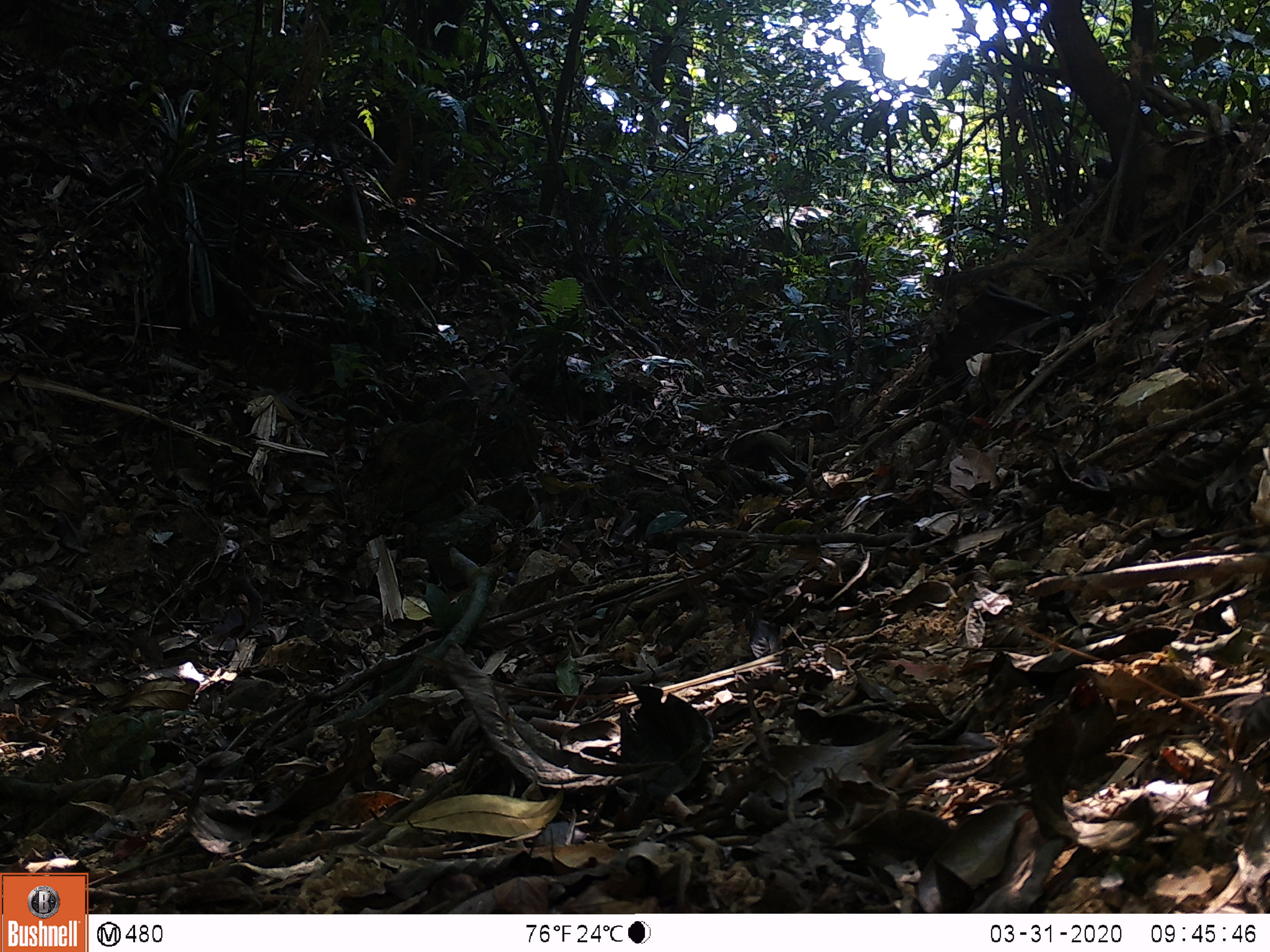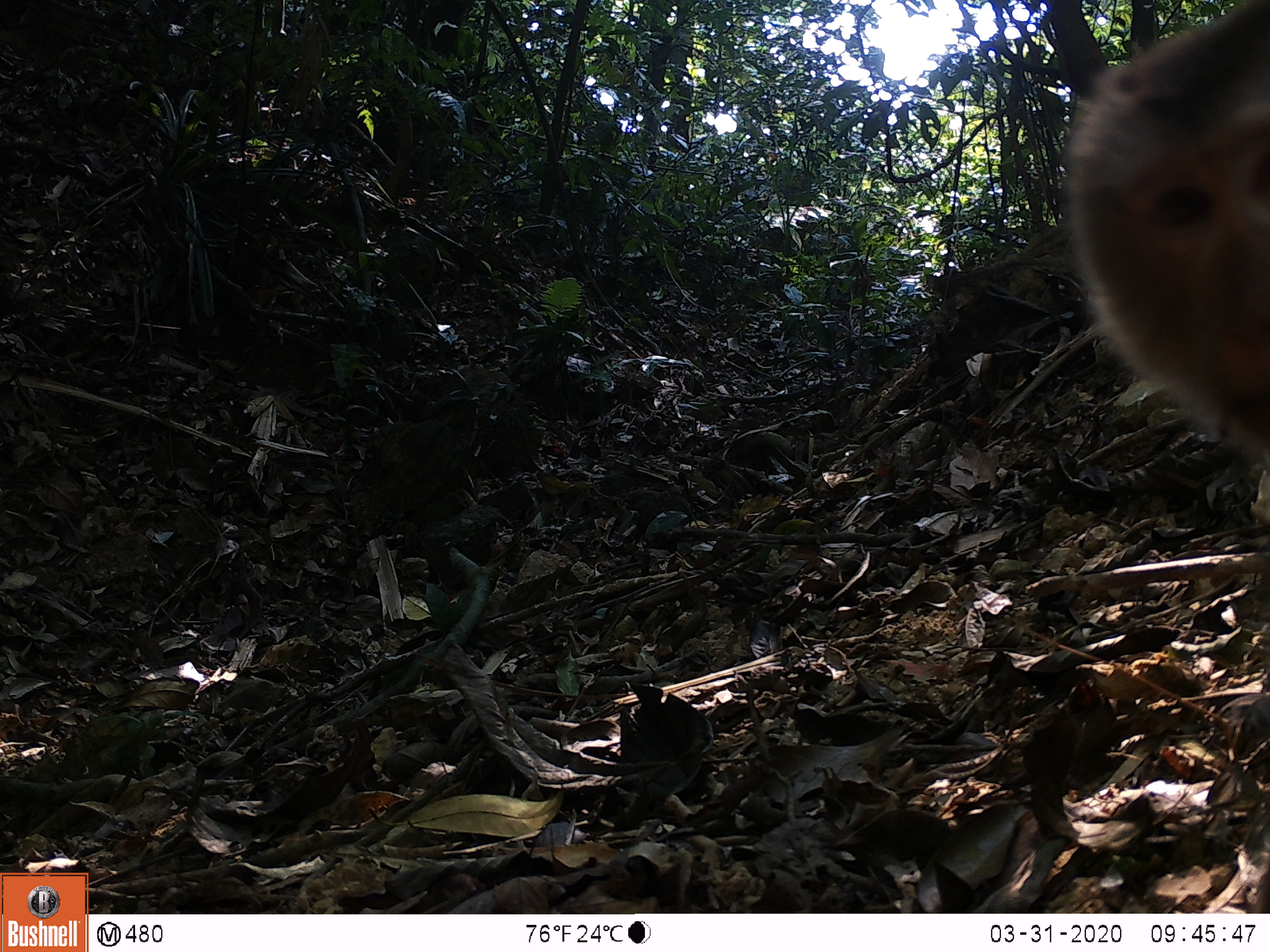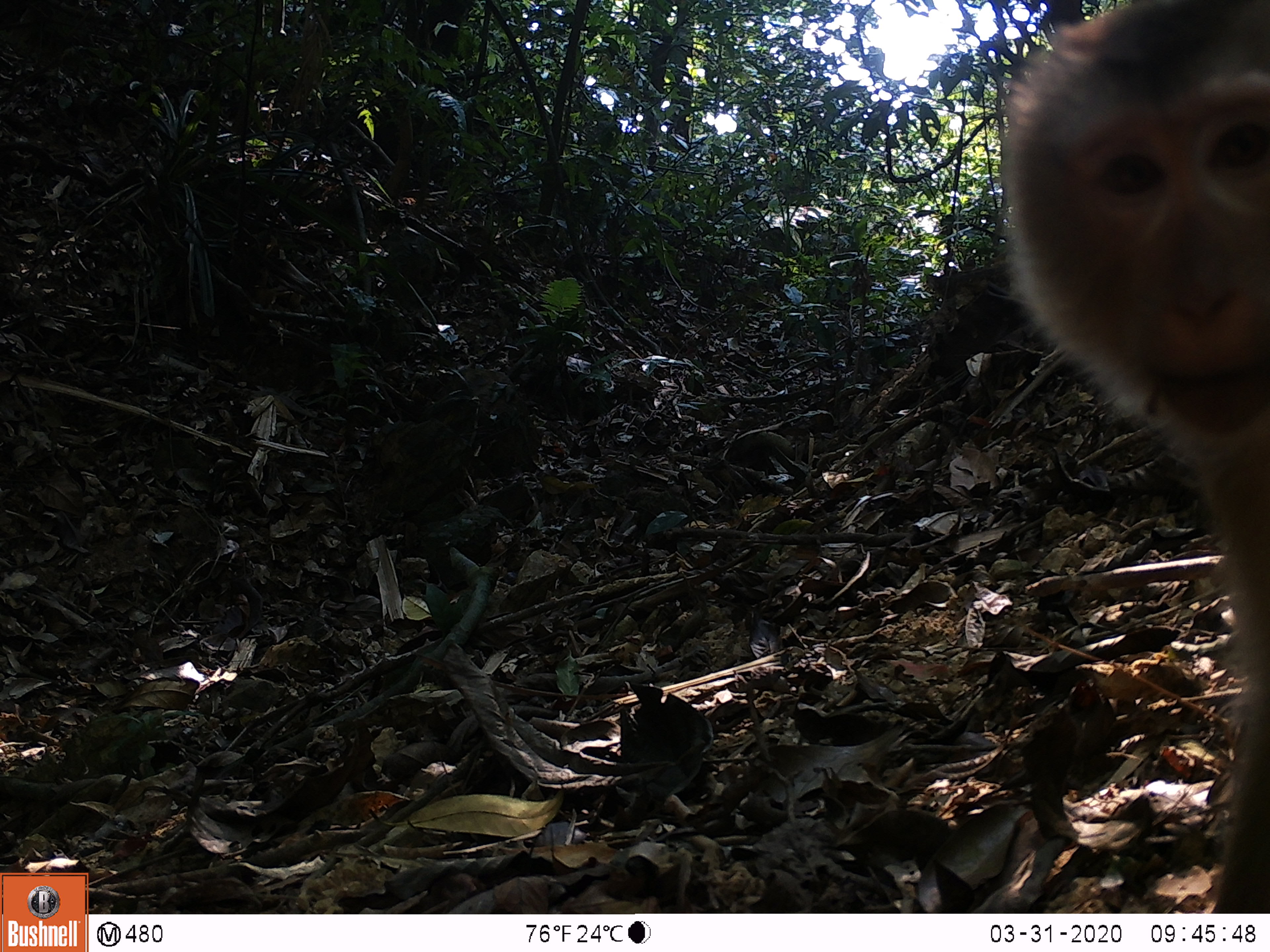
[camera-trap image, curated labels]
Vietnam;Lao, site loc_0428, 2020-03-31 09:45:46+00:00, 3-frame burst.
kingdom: Animalia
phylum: Chordata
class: Mammalia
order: Primates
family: Cercopithecidae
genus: Macaca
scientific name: Macaca nemestrina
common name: pig-tailed macaque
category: pig tailed macaque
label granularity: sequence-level